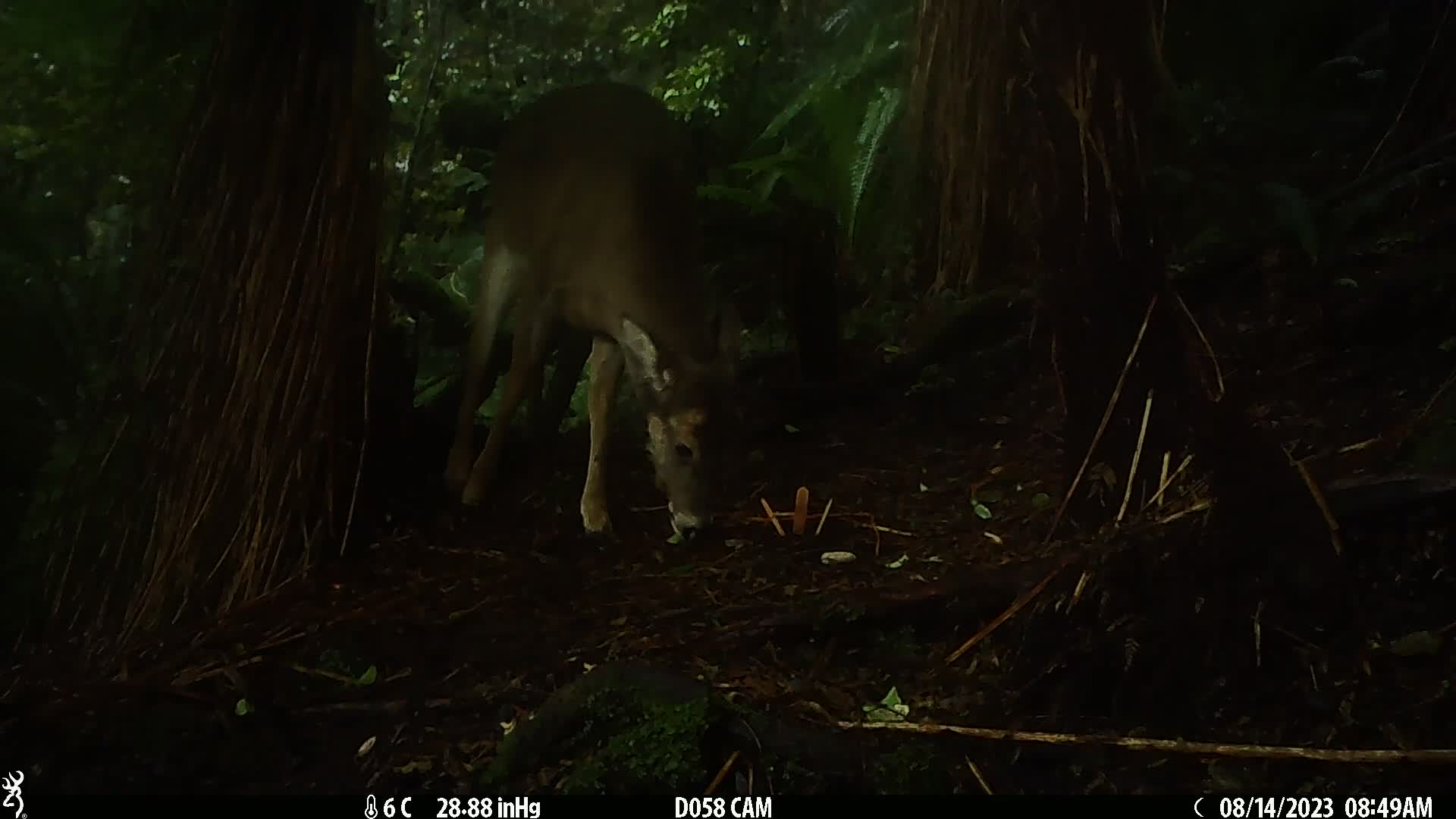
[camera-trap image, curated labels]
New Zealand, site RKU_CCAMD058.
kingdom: Animalia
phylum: Chordata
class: Mammalia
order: Artiodactyla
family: Cervidae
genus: Odocoileus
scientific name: Odocoileus virginianus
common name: white-tailed deer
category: white tailed deer